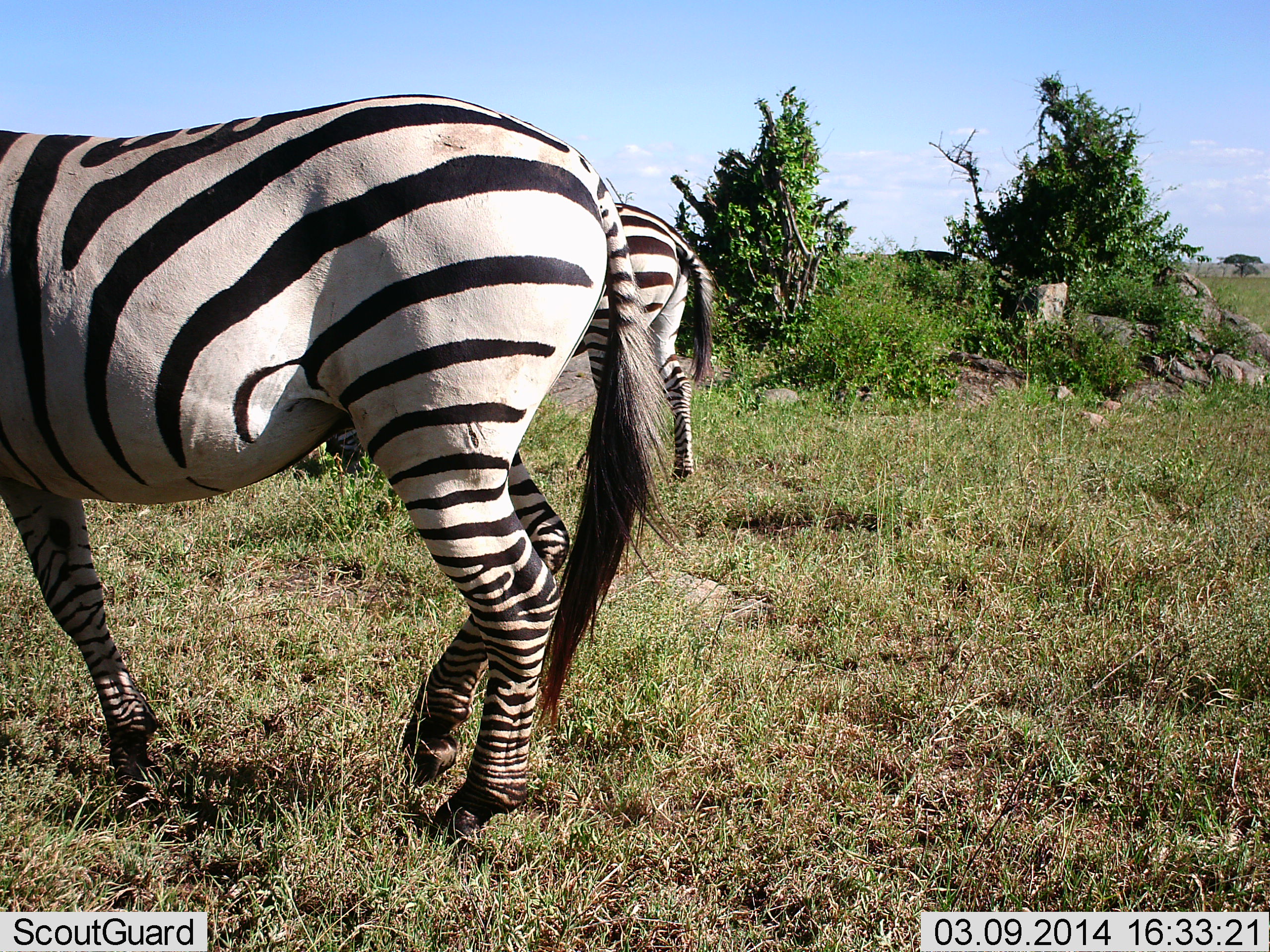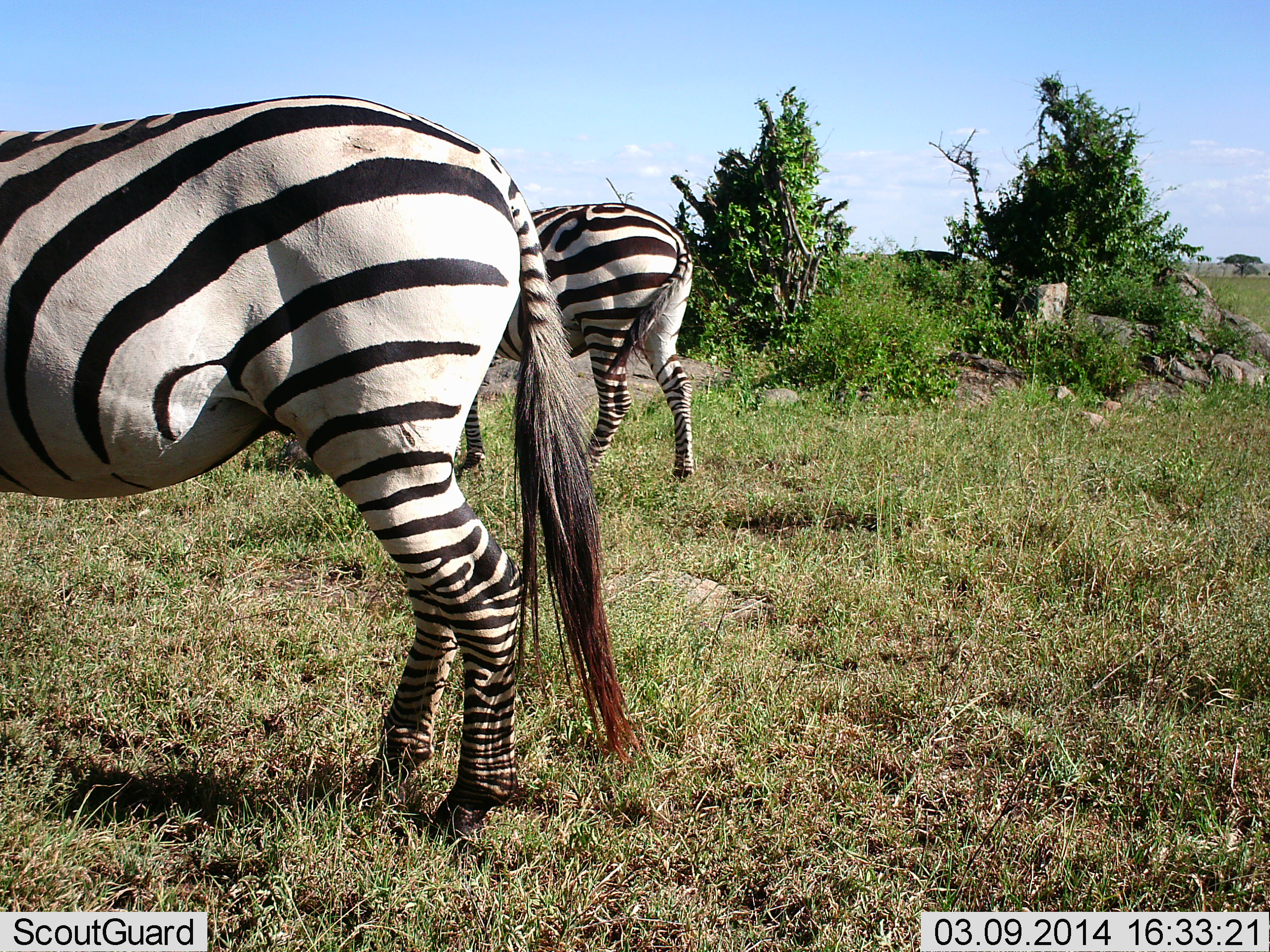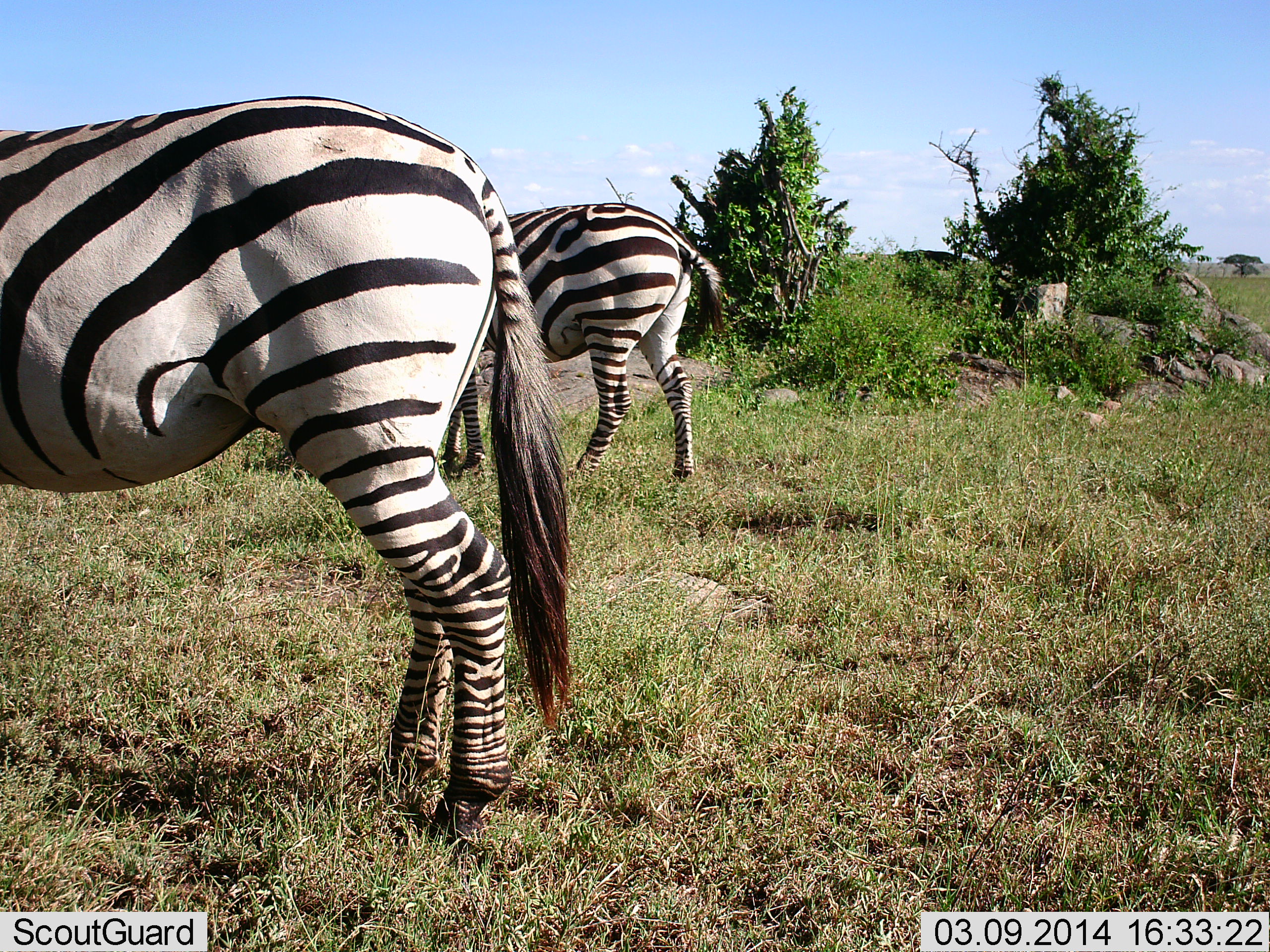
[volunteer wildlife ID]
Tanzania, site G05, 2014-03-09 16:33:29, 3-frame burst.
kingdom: Animalia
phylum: Chordata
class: Mammalia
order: Perissodactyla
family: Equidae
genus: Equus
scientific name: Equus quagga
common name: plains zebra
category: zebra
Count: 2.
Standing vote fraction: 80%.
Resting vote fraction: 0%.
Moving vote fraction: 20%.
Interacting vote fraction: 0%.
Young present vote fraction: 0%.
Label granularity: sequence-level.